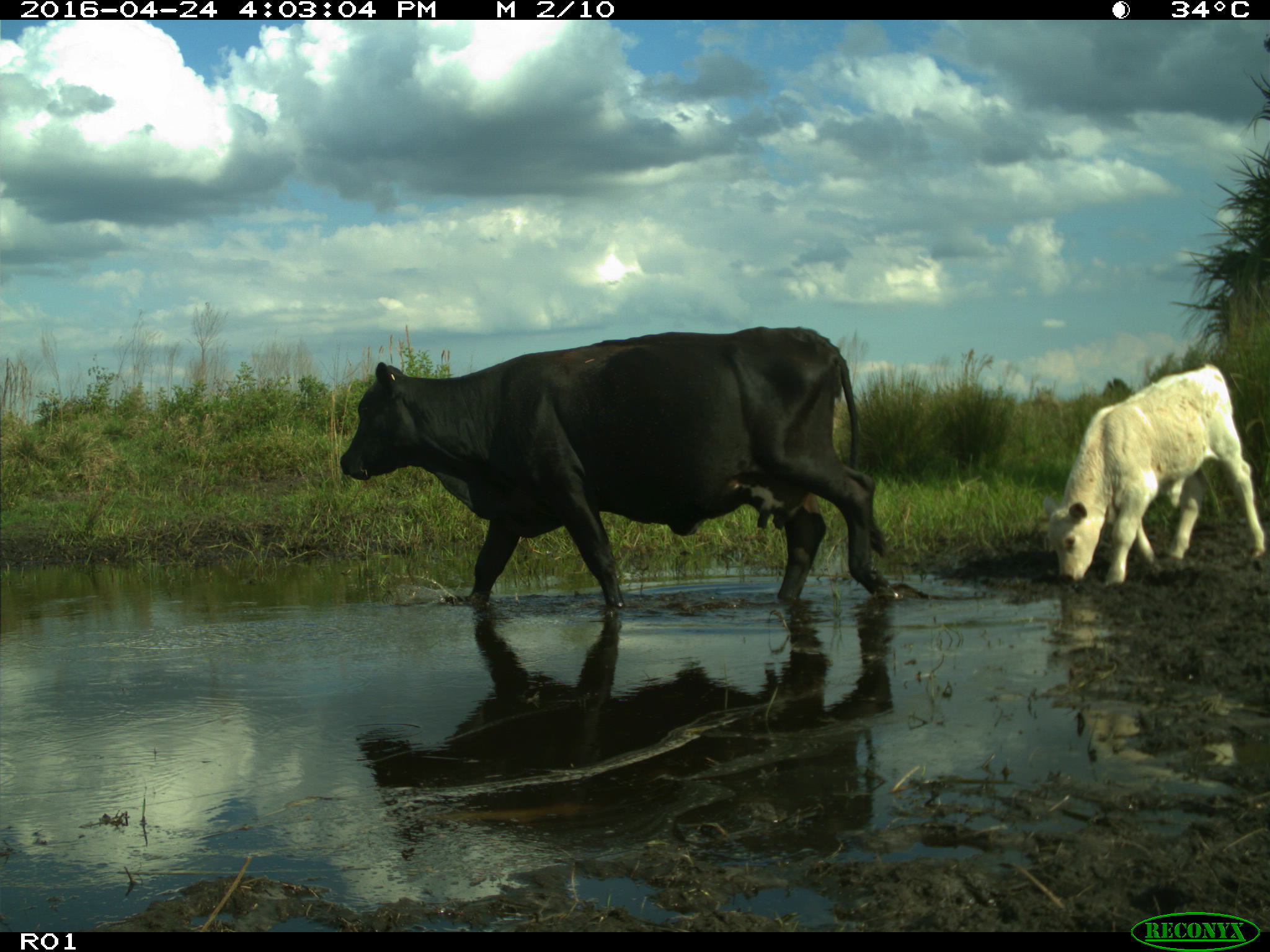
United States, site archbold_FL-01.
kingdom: Animalia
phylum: Chordata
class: Mammalia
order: Artiodactyla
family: Bovidae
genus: Bos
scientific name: Bos taurus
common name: domestic cow